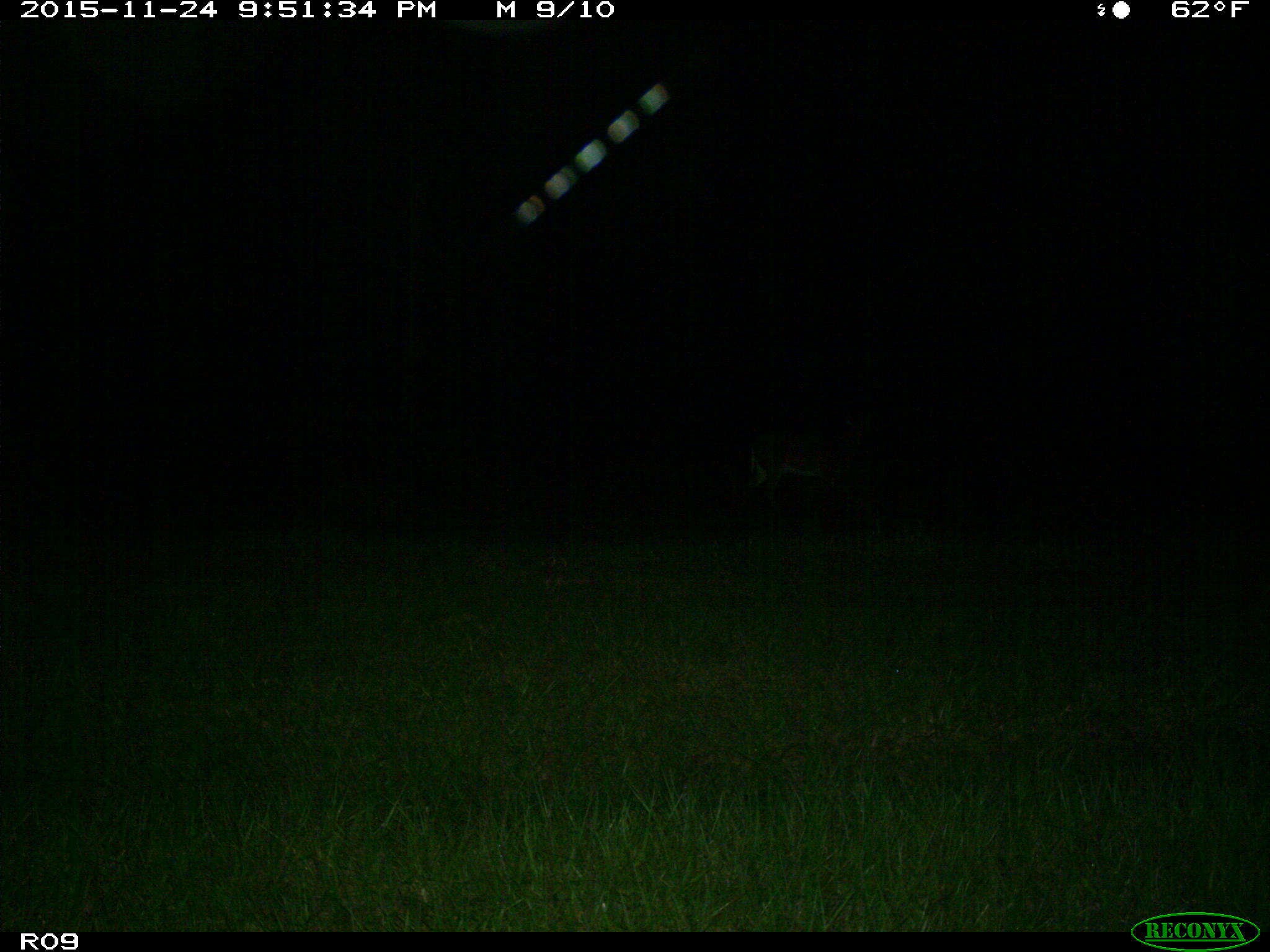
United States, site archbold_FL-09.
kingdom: Animalia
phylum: Chordata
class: Mammalia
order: Artiodactyla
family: Cervidae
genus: Odocoileus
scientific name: Odocoileus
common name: deer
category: unidentified deer